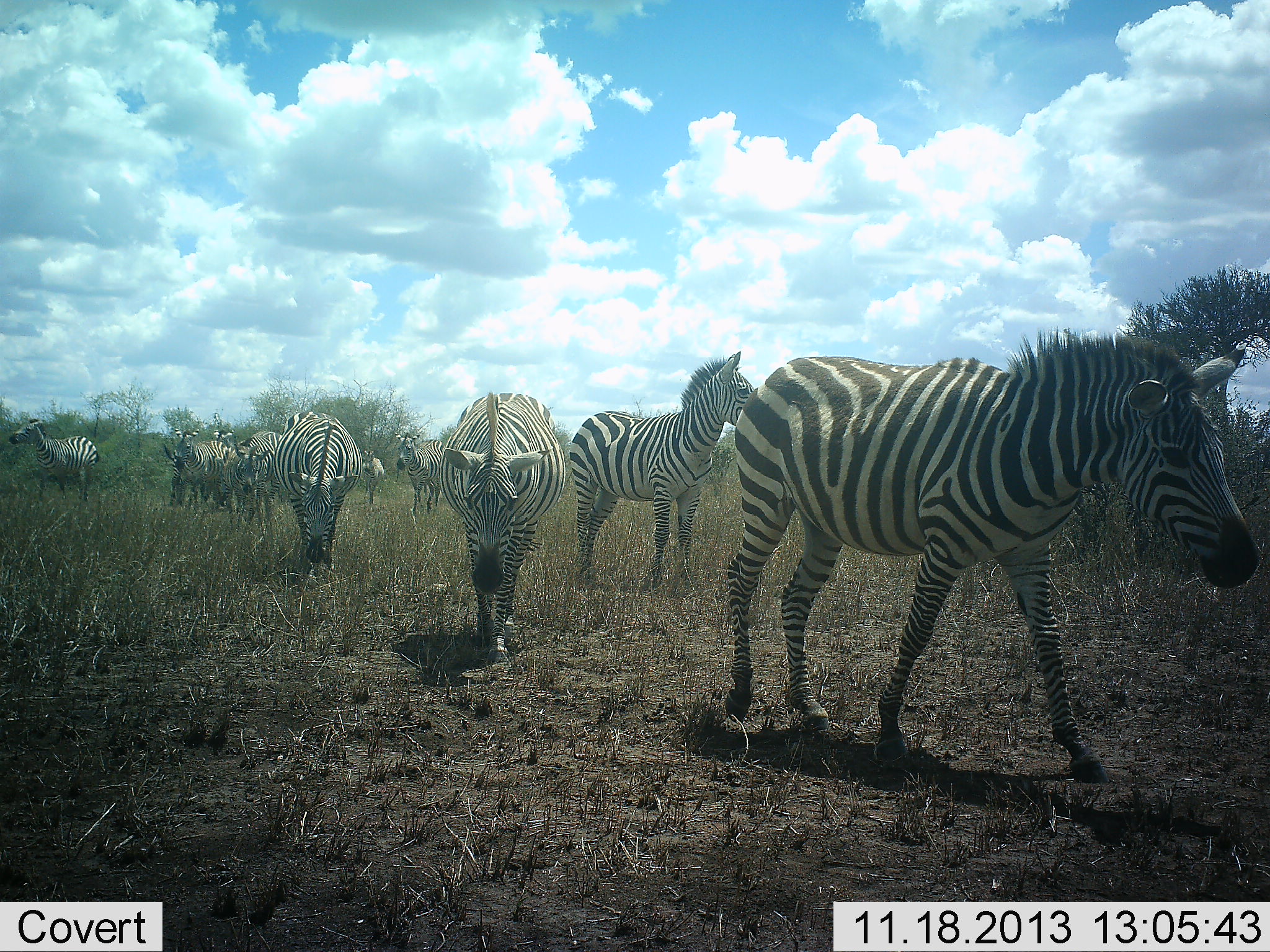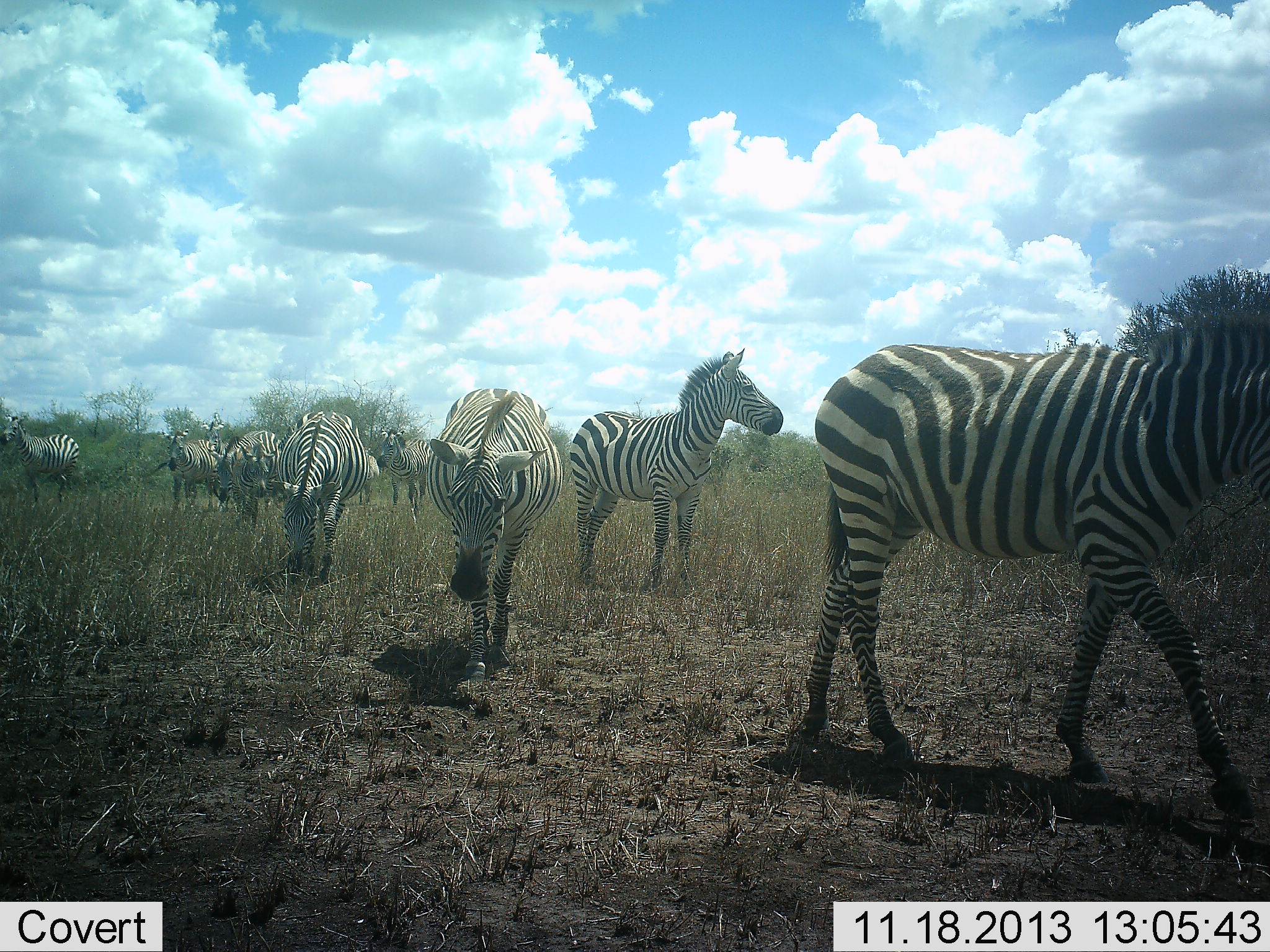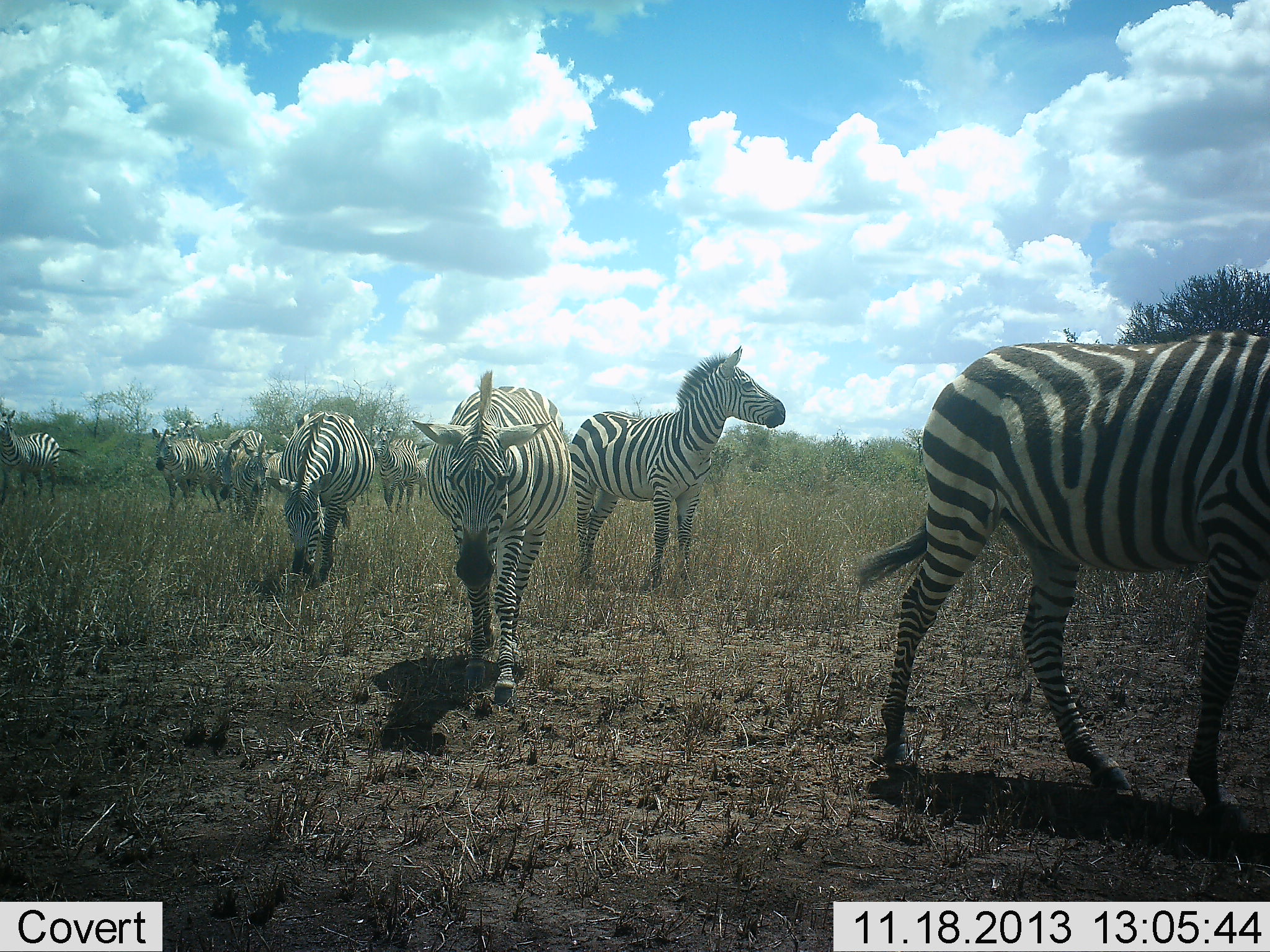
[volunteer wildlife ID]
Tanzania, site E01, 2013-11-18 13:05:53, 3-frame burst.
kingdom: Animalia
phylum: Chordata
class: Mammalia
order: Perissodactyla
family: Equidae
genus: Equus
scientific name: Equus quagga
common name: plains zebra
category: zebra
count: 9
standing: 20%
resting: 0%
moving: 100%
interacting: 0%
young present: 0%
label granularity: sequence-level